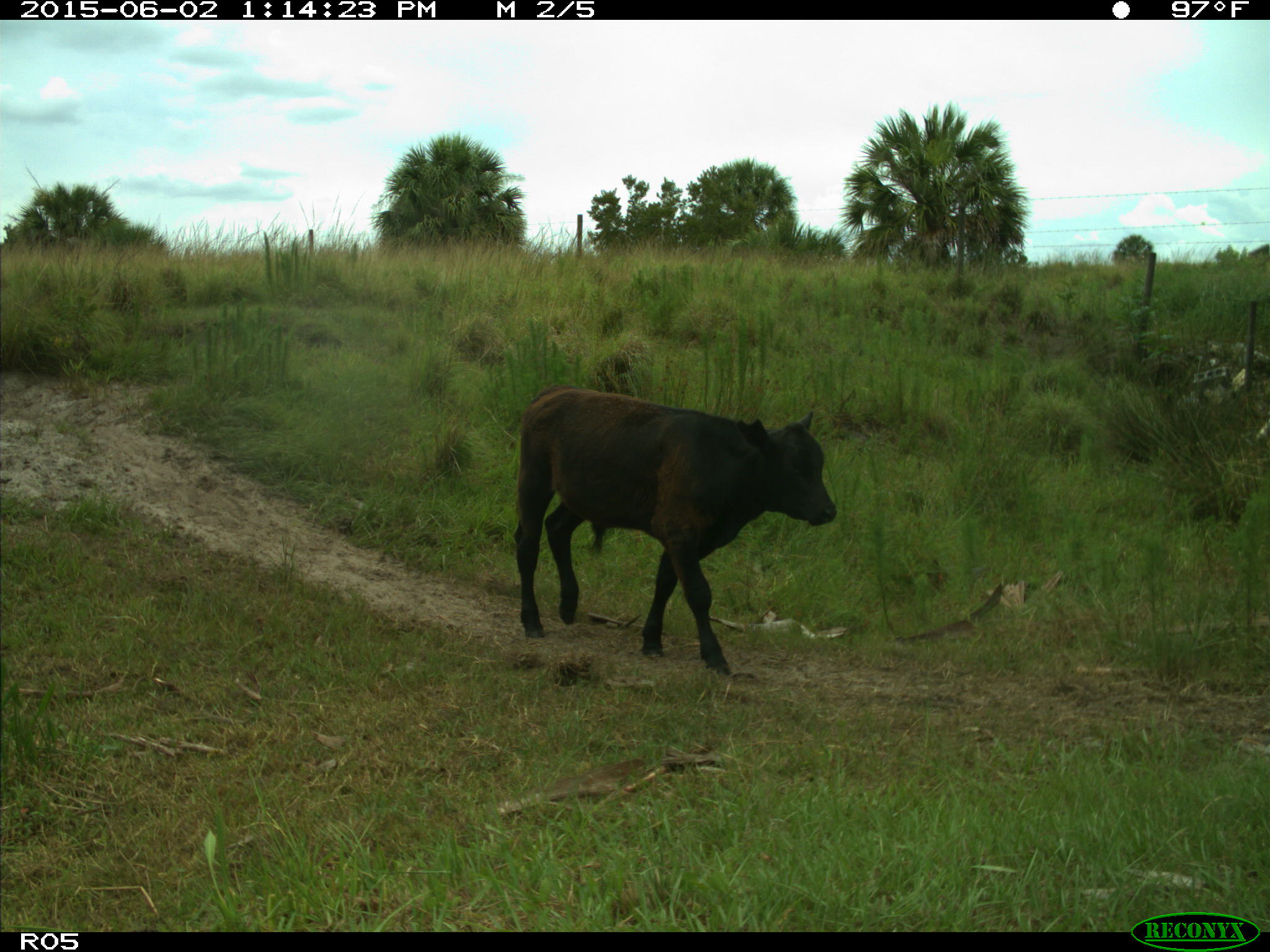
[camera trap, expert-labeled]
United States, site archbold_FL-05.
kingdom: Animalia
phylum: Chordata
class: Mammalia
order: Artiodactyla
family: Bovidae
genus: Bos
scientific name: Bos taurus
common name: domestic cow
Bos taurus (domestic cow).